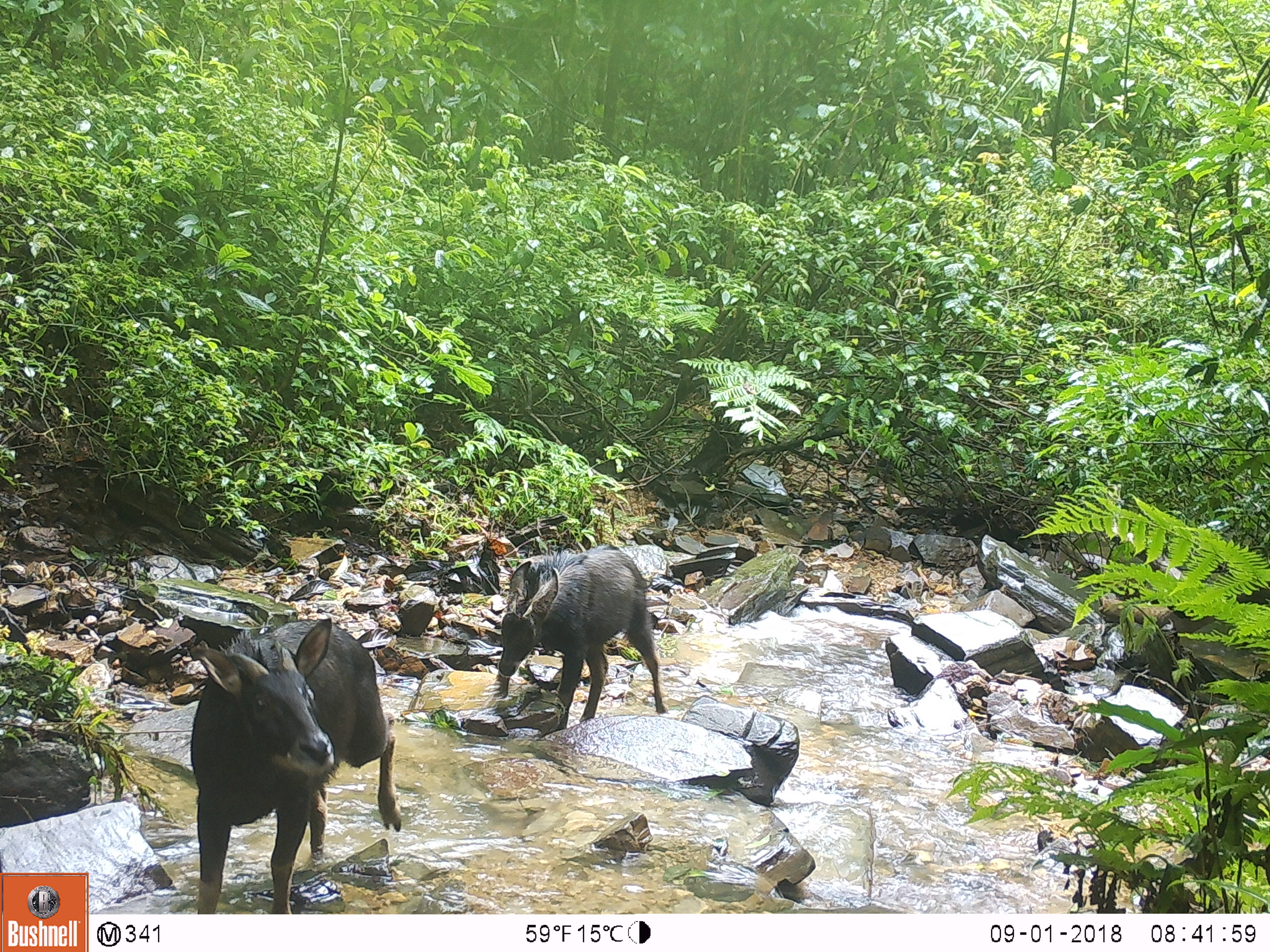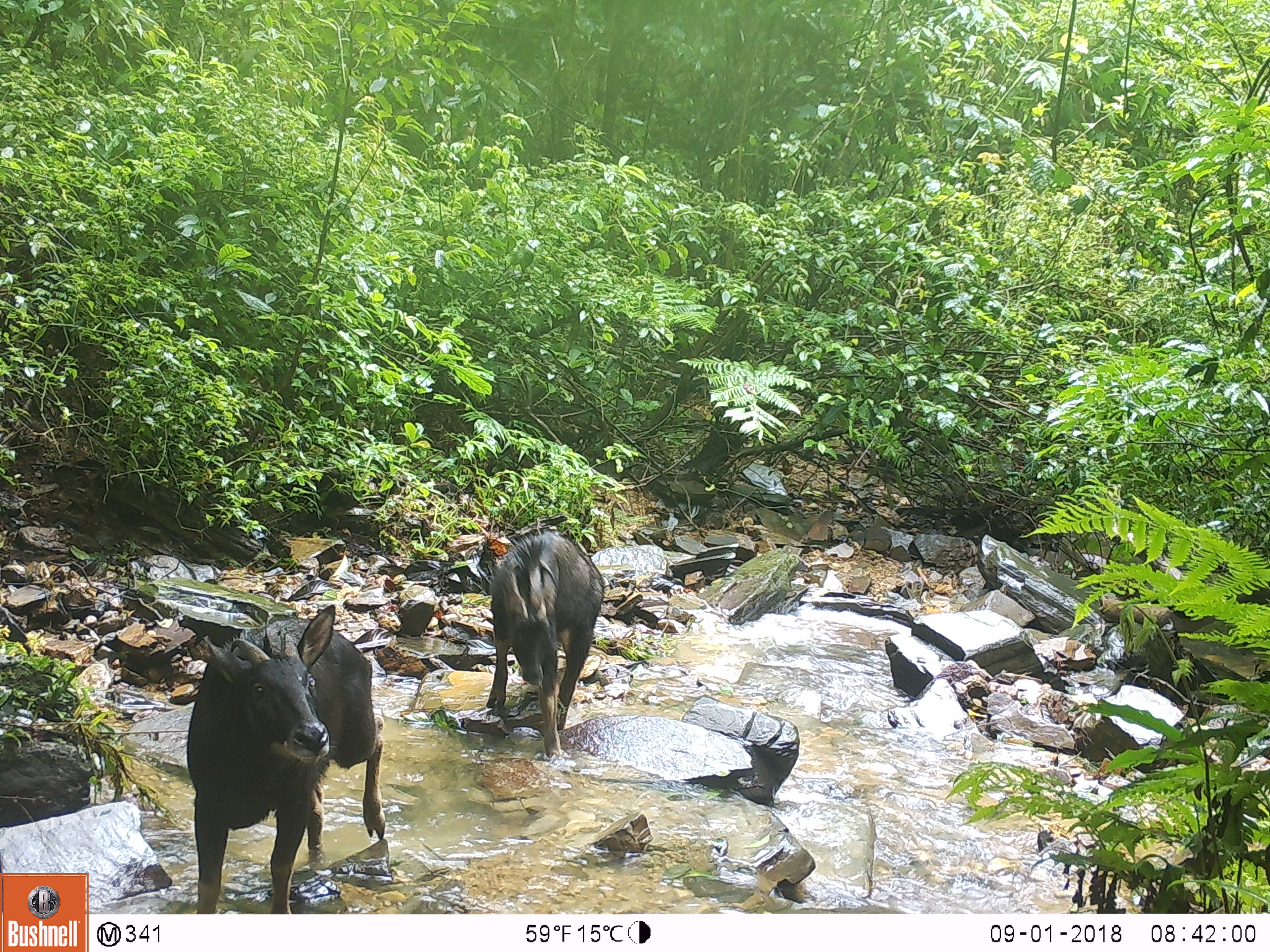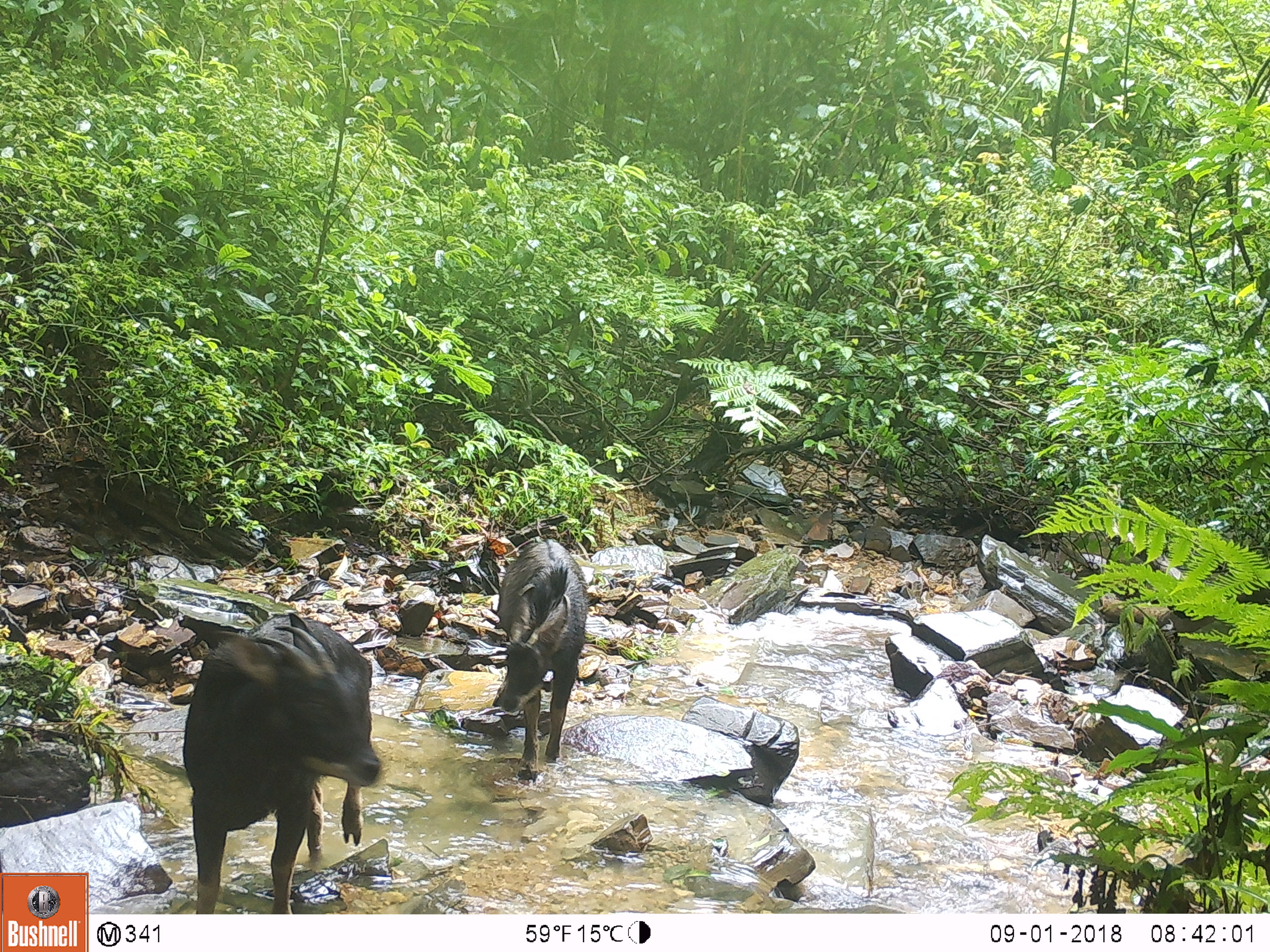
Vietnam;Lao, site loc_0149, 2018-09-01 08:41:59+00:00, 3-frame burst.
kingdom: Animalia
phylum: Chordata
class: Mammalia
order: Artiodactyla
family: Bovidae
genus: Capricornis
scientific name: Capricornis sumatraensis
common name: chinese serow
Chinese serow (Capricornis sumatraensis). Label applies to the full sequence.